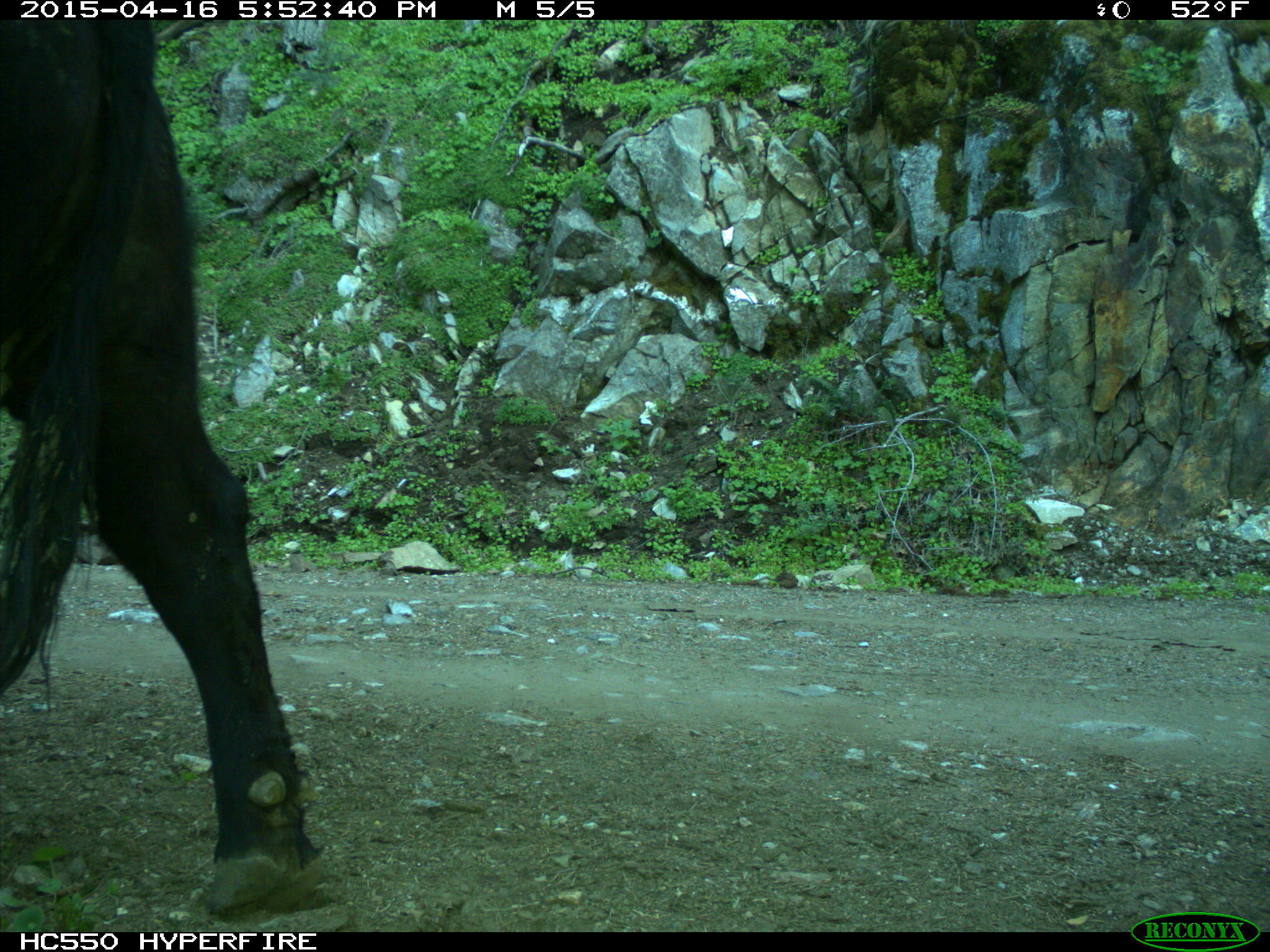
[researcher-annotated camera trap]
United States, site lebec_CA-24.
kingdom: Animalia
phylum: Chordata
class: Mammalia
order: Artiodactyla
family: Bovidae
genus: Bos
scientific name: Bos taurus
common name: domestic cow